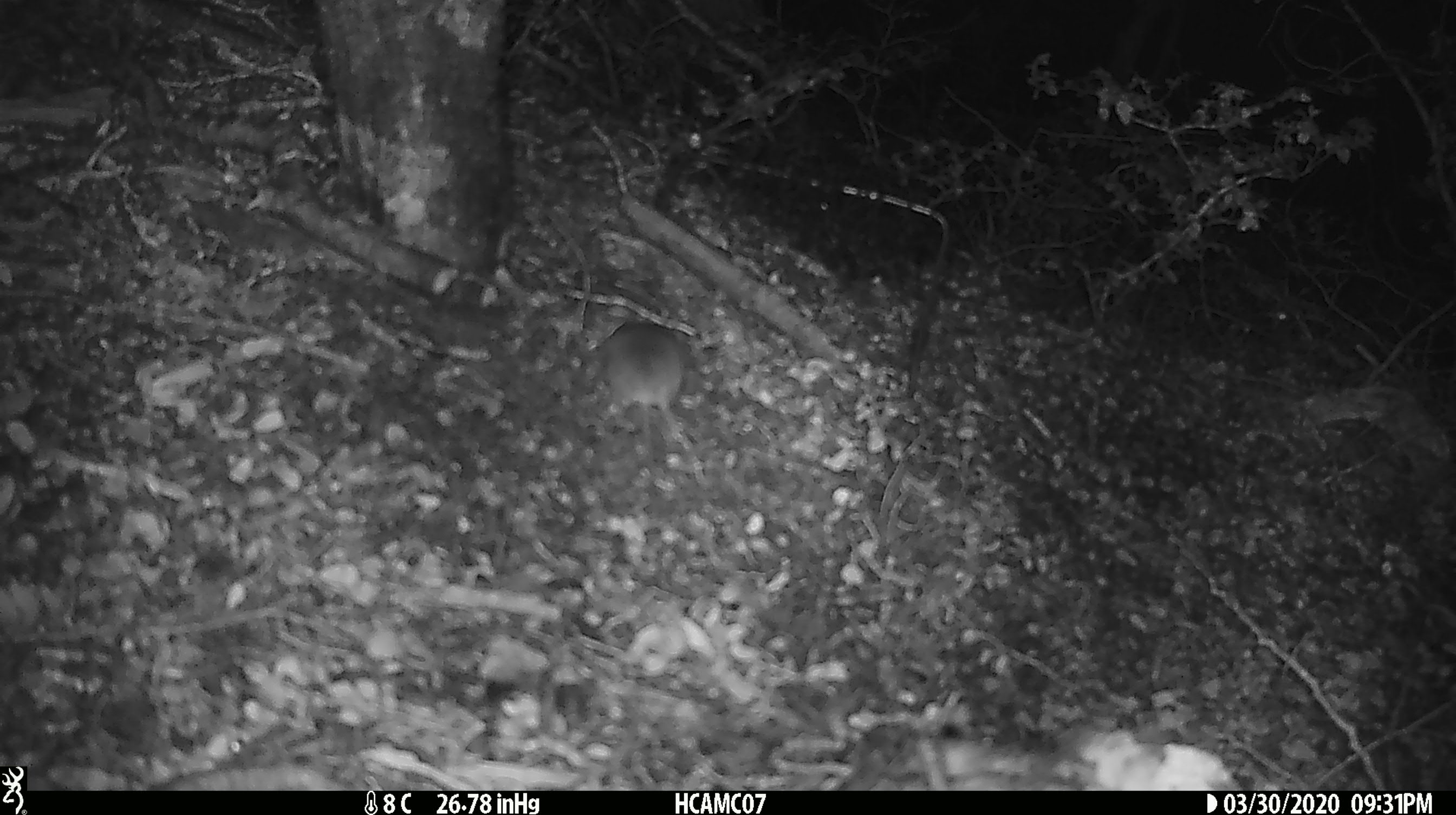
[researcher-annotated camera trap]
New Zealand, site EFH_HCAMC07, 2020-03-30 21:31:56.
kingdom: Animalia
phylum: Chordata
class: Mammalia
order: Rodentia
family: Muridae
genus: Mus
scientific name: Mus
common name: mouse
Mouse (Mus).